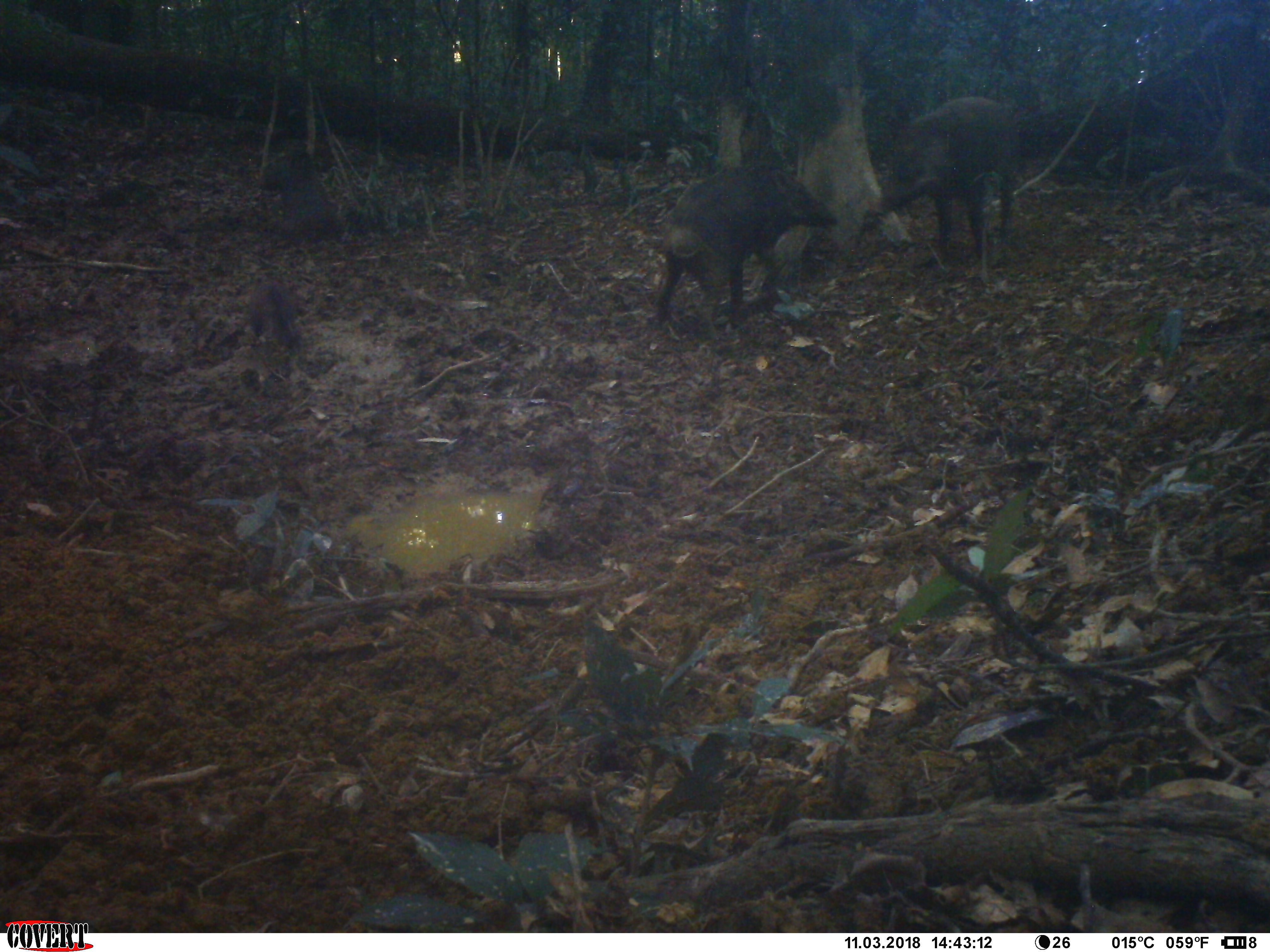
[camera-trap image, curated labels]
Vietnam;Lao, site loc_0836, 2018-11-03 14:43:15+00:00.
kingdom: Animalia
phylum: Chordata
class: Mammalia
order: Artiodactyla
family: Suidae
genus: Sus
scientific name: Sus scrofa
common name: eurasian wild pig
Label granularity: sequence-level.